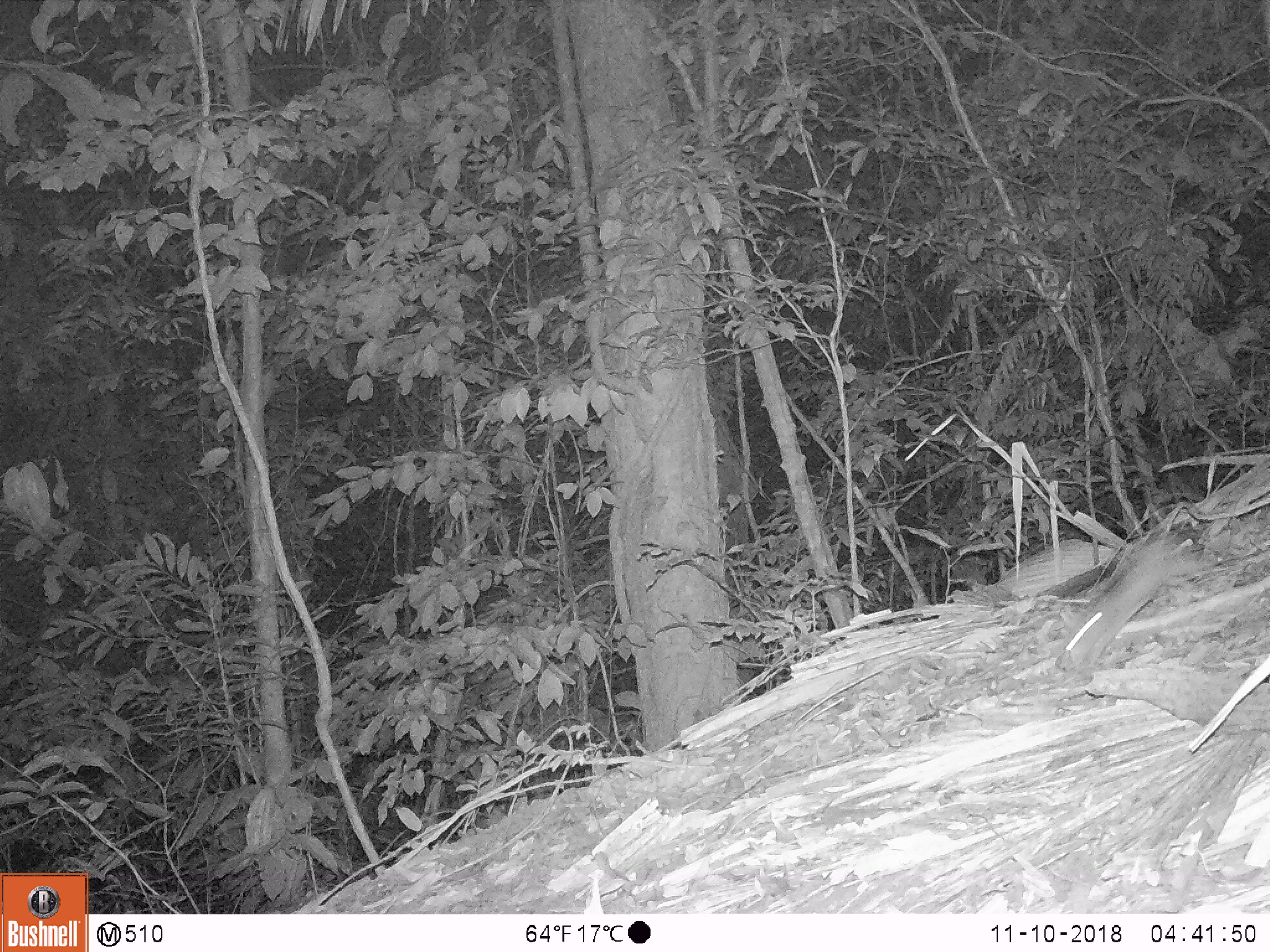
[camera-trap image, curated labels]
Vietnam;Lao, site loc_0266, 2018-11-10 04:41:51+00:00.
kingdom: Animalia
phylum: Chordata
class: Mammalia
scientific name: Mammalia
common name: mammal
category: unidentified small mammal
Unidentified small mammal (mammal) (Mammalia). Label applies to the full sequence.